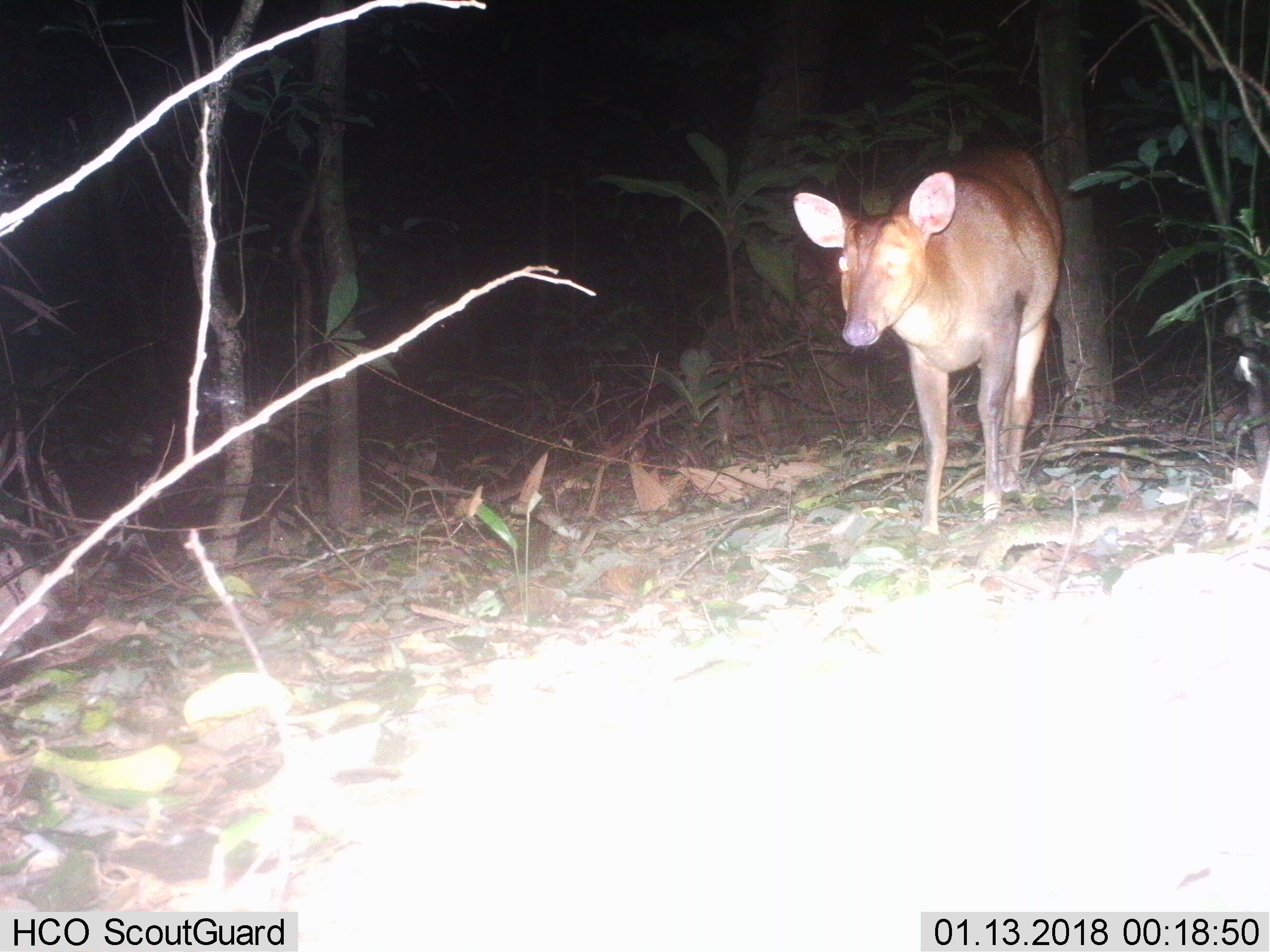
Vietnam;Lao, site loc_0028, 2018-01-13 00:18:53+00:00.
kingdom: Animalia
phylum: Chordata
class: Mammalia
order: Artiodactyla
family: Cervidae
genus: Muntiacus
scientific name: Muntiacus vuquangensis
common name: large-antlered muntjac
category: large antlered muntjac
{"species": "large antlered muntjac (large-antlered muntjac) (Muntiacus vuquangensis)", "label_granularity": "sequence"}